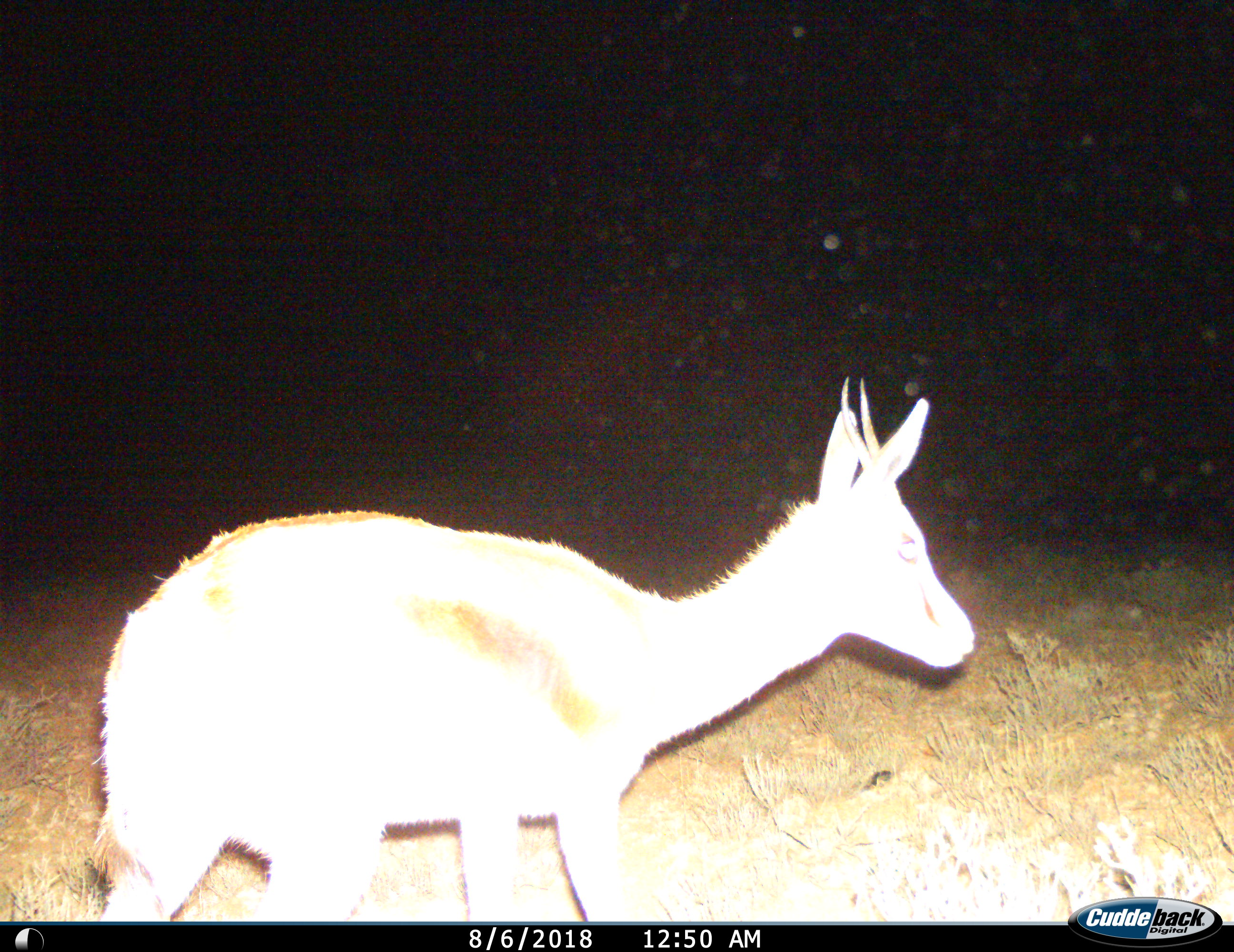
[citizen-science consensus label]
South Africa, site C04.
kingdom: Animalia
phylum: Chordata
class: Mammalia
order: Artiodactyla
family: Bovidae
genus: Antidorcas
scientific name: Antidorcas marsupialis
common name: springbok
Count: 1.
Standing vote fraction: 33%.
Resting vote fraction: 0%.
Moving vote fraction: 67%.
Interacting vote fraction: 0%.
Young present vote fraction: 0%.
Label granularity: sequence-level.